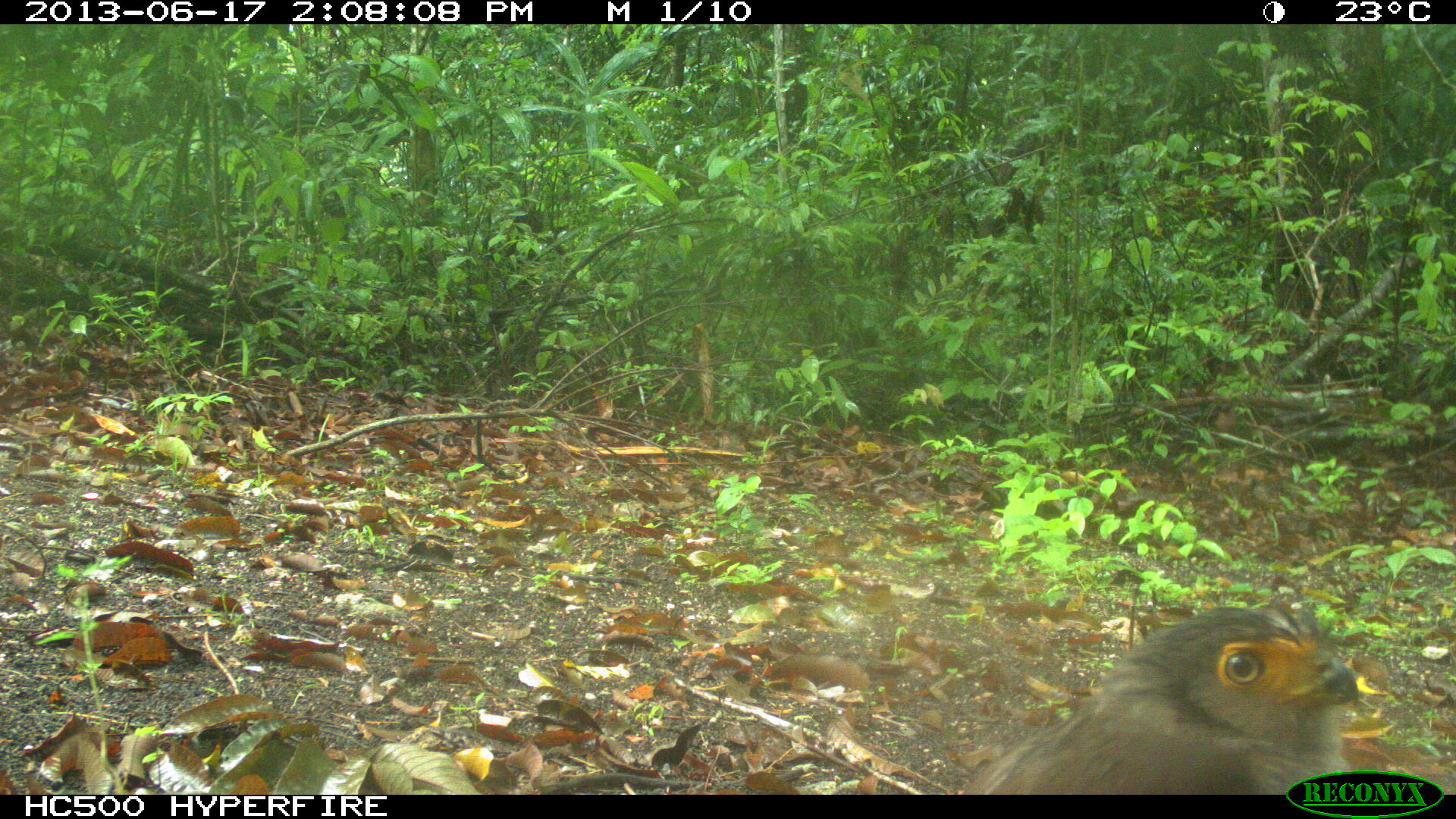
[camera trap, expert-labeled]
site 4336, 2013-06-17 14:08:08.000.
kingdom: Animalia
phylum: Chordata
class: Aves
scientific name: Aves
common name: birds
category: unknown raptor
Unknown raptor (birds) (Aves), count 1.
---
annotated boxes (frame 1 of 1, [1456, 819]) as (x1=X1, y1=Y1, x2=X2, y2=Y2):
unknown raptor: (x1=960, y1=601, x2=1359, y2=794)